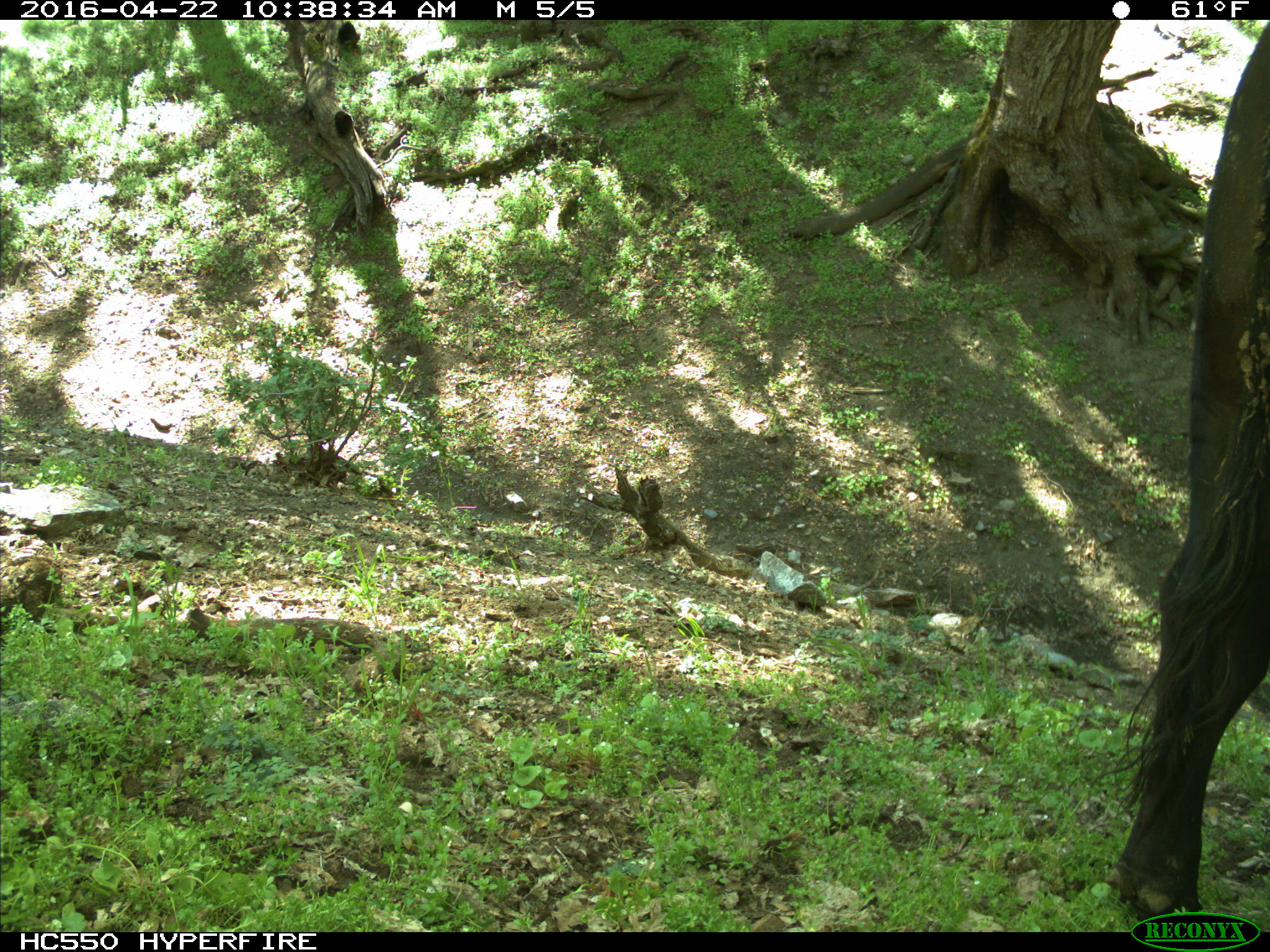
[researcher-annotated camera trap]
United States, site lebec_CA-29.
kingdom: Animalia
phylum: Chordata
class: Mammalia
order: Artiodactyla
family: Bovidae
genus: Bos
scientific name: Bos taurus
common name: domestic cow